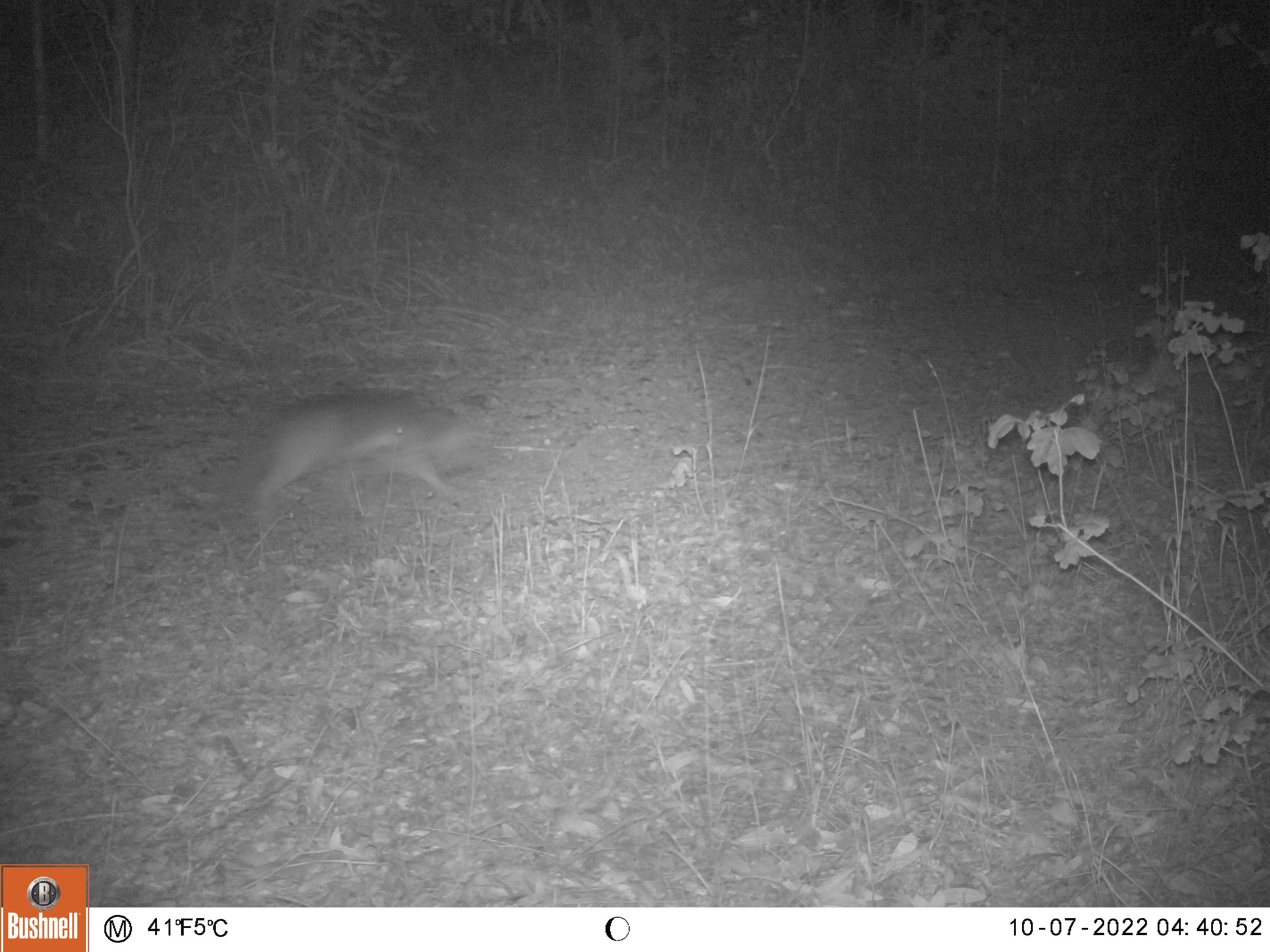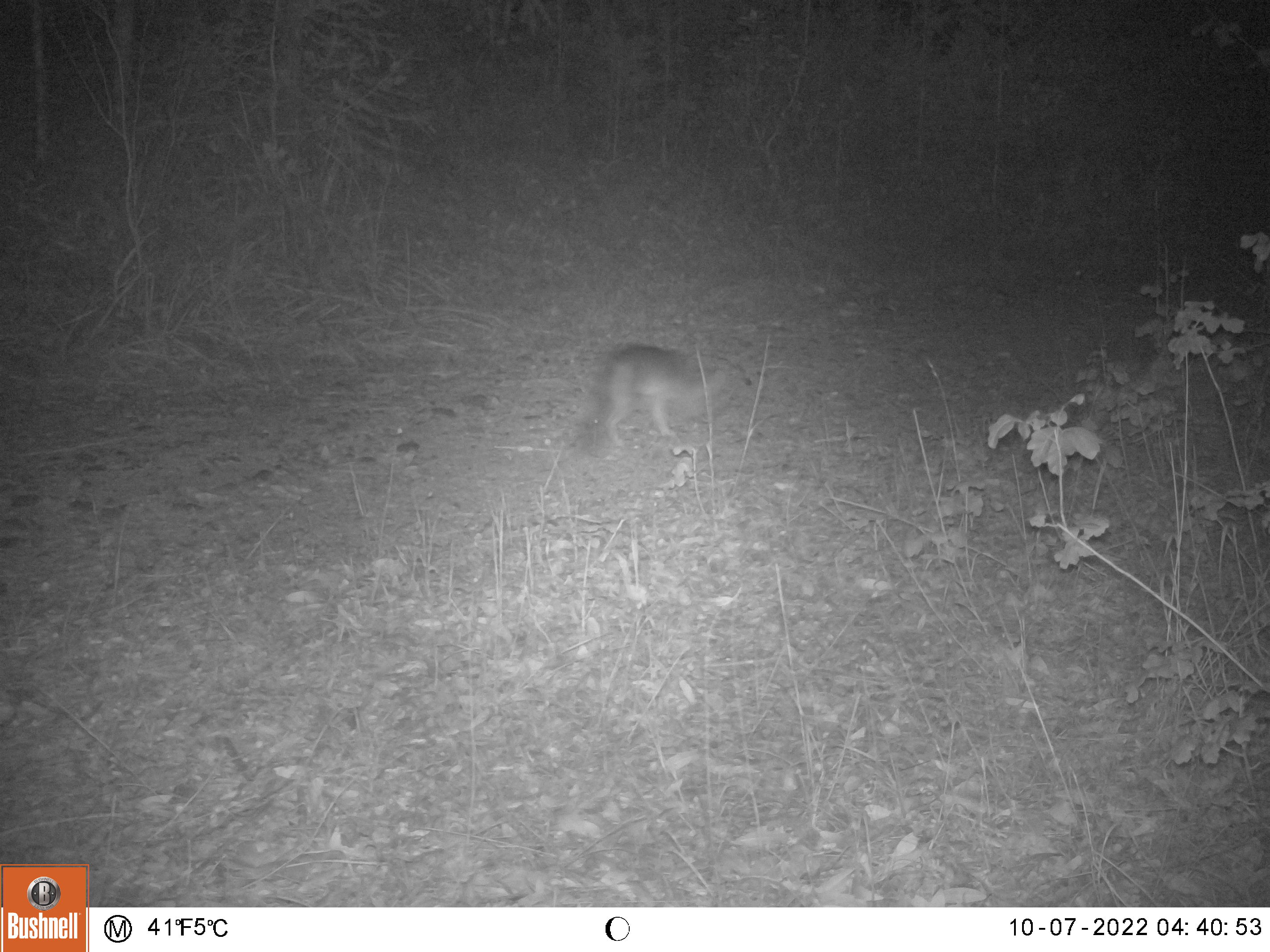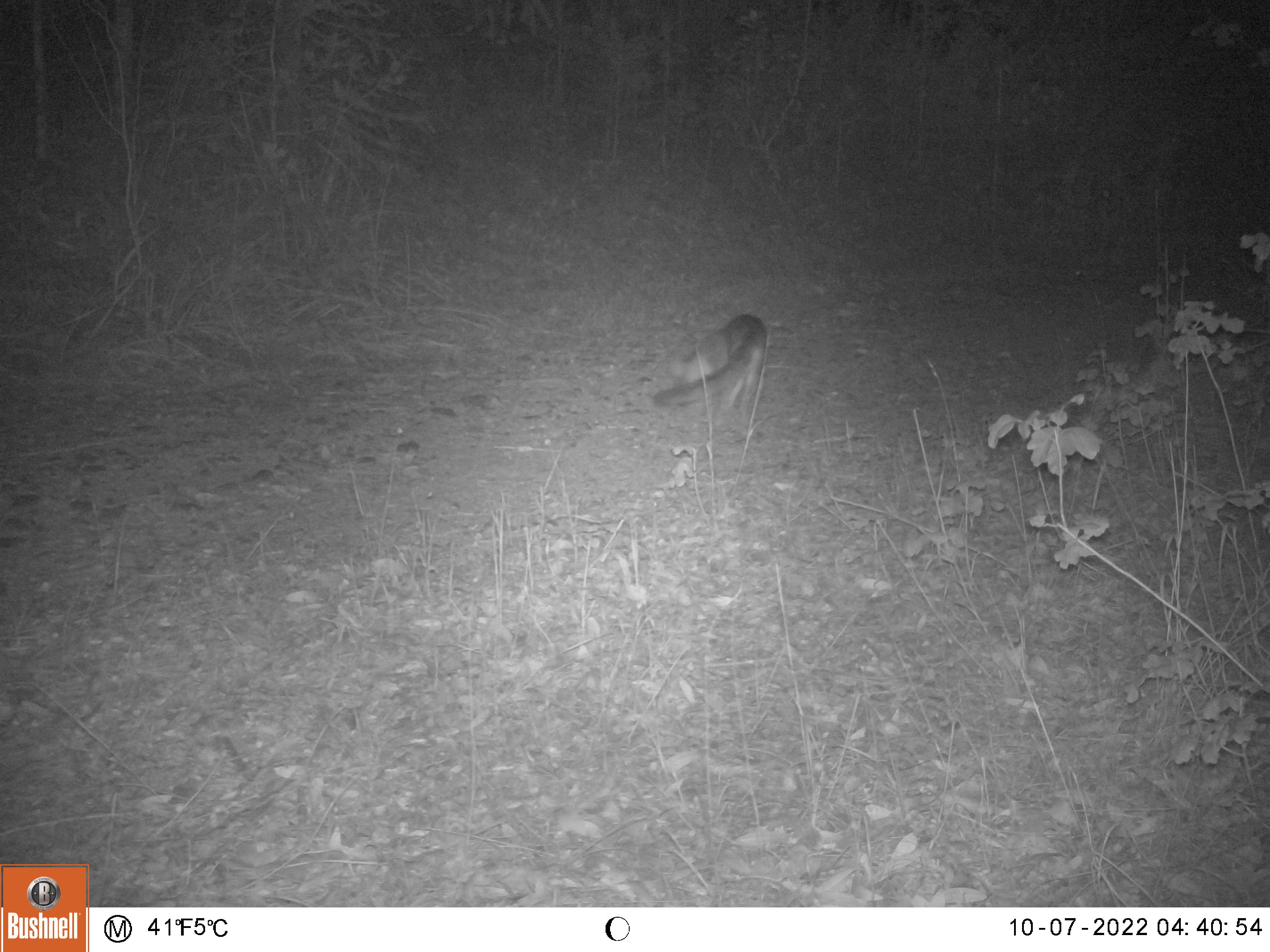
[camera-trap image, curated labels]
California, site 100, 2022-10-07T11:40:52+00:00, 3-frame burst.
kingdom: Animalia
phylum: Chordata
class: Mammalia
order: Carnivora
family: Canidae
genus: Urocyon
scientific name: Urocyon cinereoargenteus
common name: gray fox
Gray fox (Urocyon cinereoargenteus).